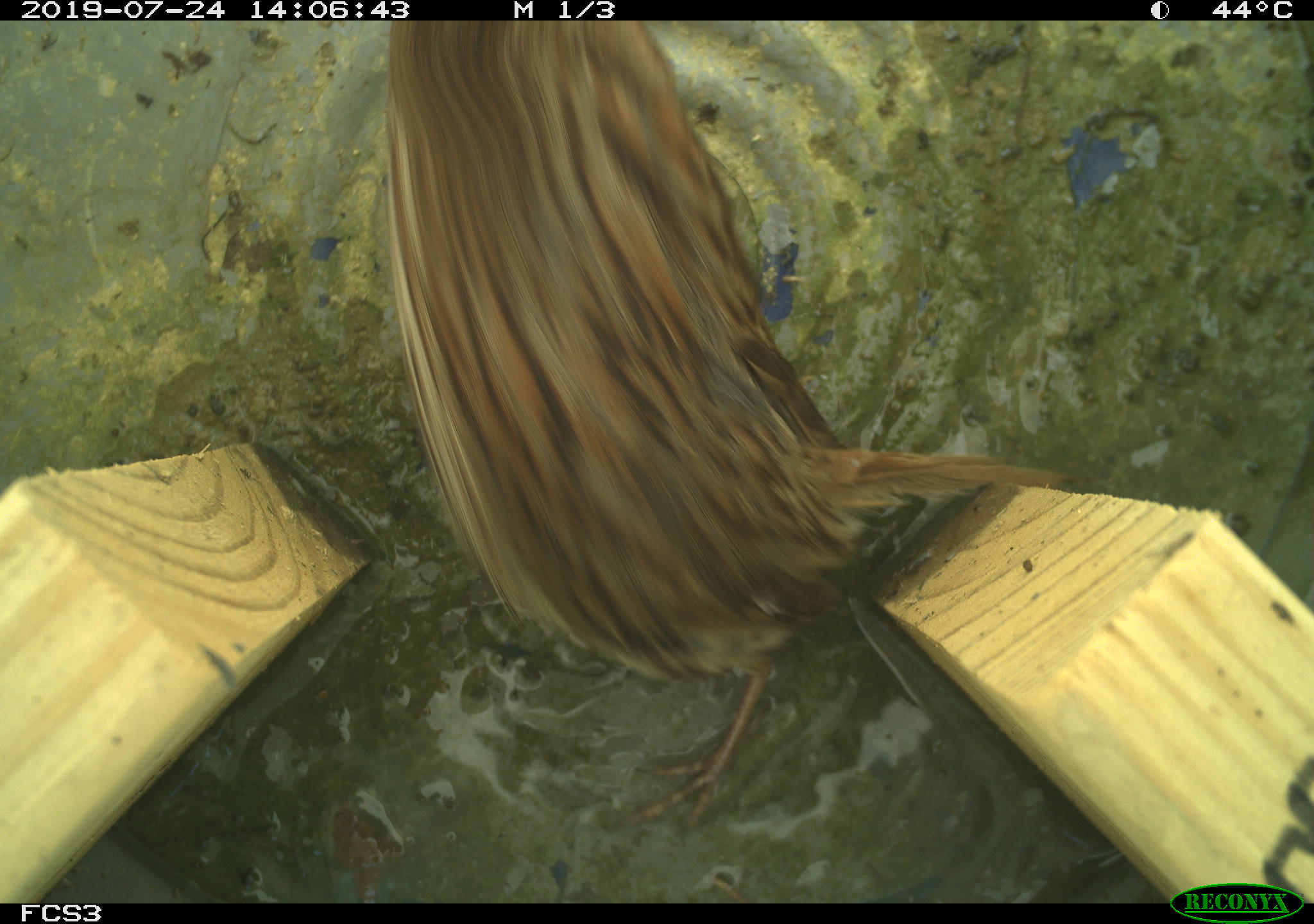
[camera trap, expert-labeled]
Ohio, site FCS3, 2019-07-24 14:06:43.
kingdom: Animalia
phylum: Chordata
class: Aves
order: Passeriformes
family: Passerellidae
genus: Melospiza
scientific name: Melospiza melodia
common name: song sparrow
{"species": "song sparrow (Melospiza melodia)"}